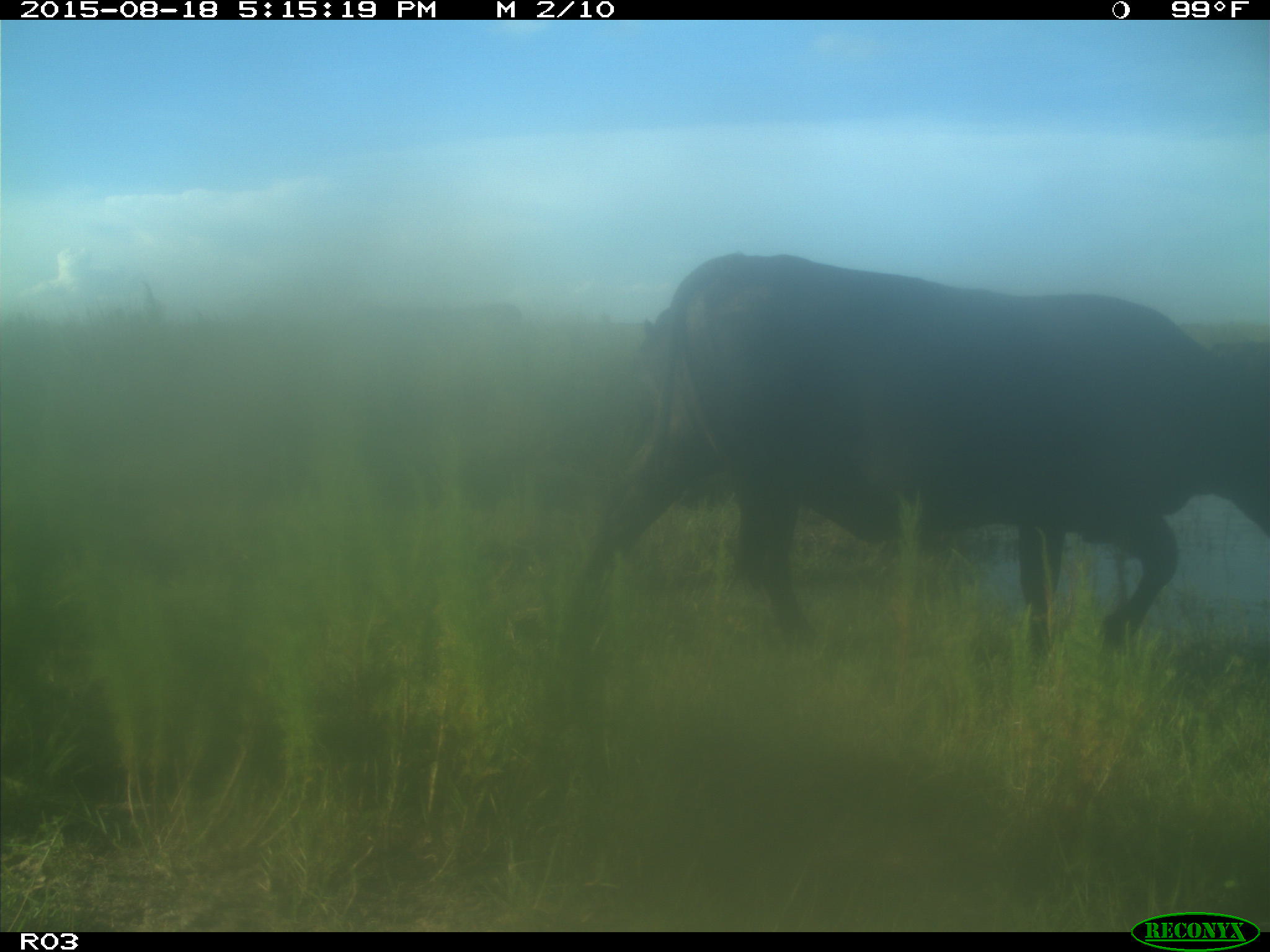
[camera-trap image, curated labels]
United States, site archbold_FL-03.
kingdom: Animalia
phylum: Chordata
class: Mammalia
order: Artiodactyla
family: Bovidae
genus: Bos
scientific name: Bos taurus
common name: domestic cow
Bos taurus (domestic cow).